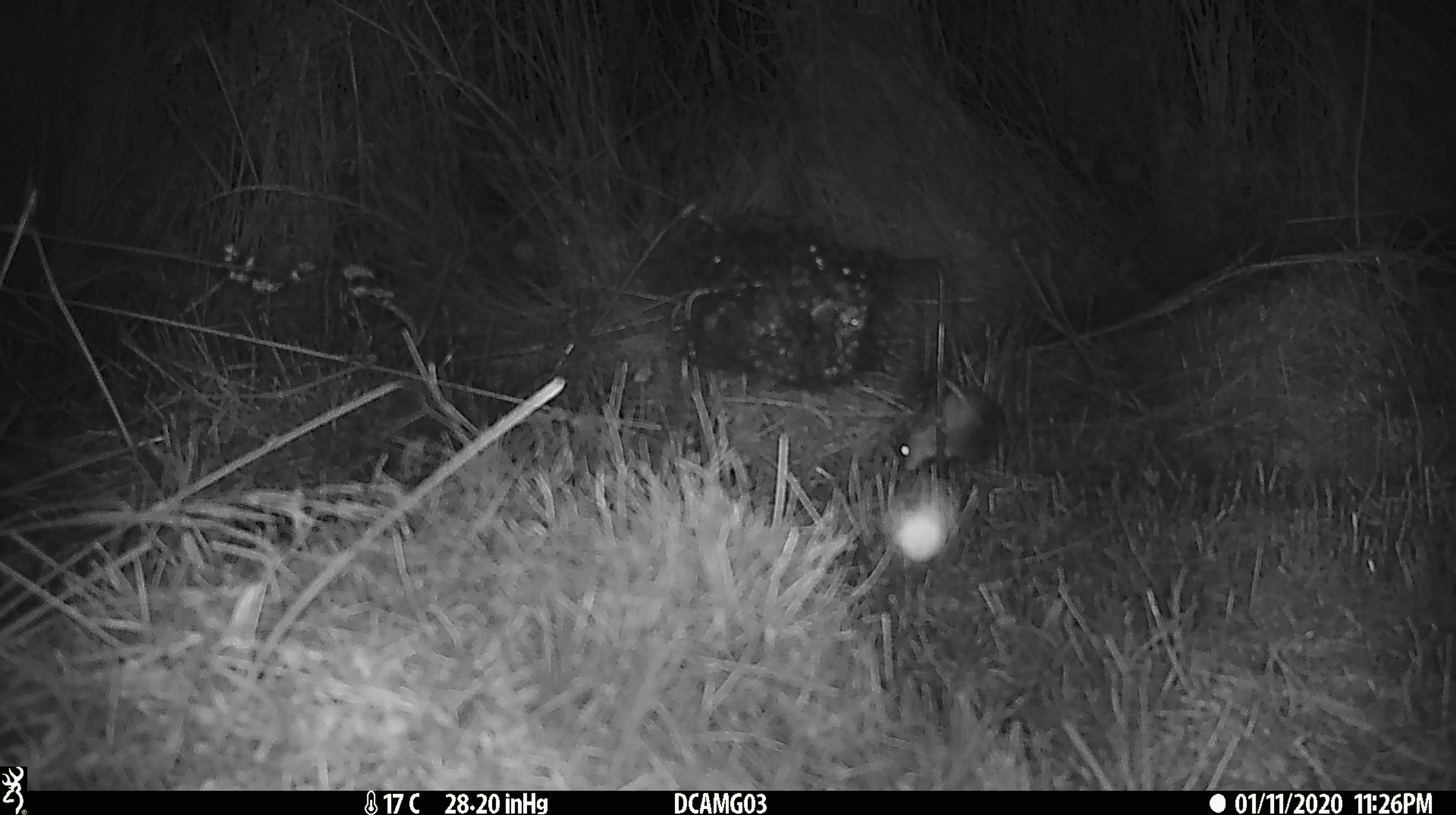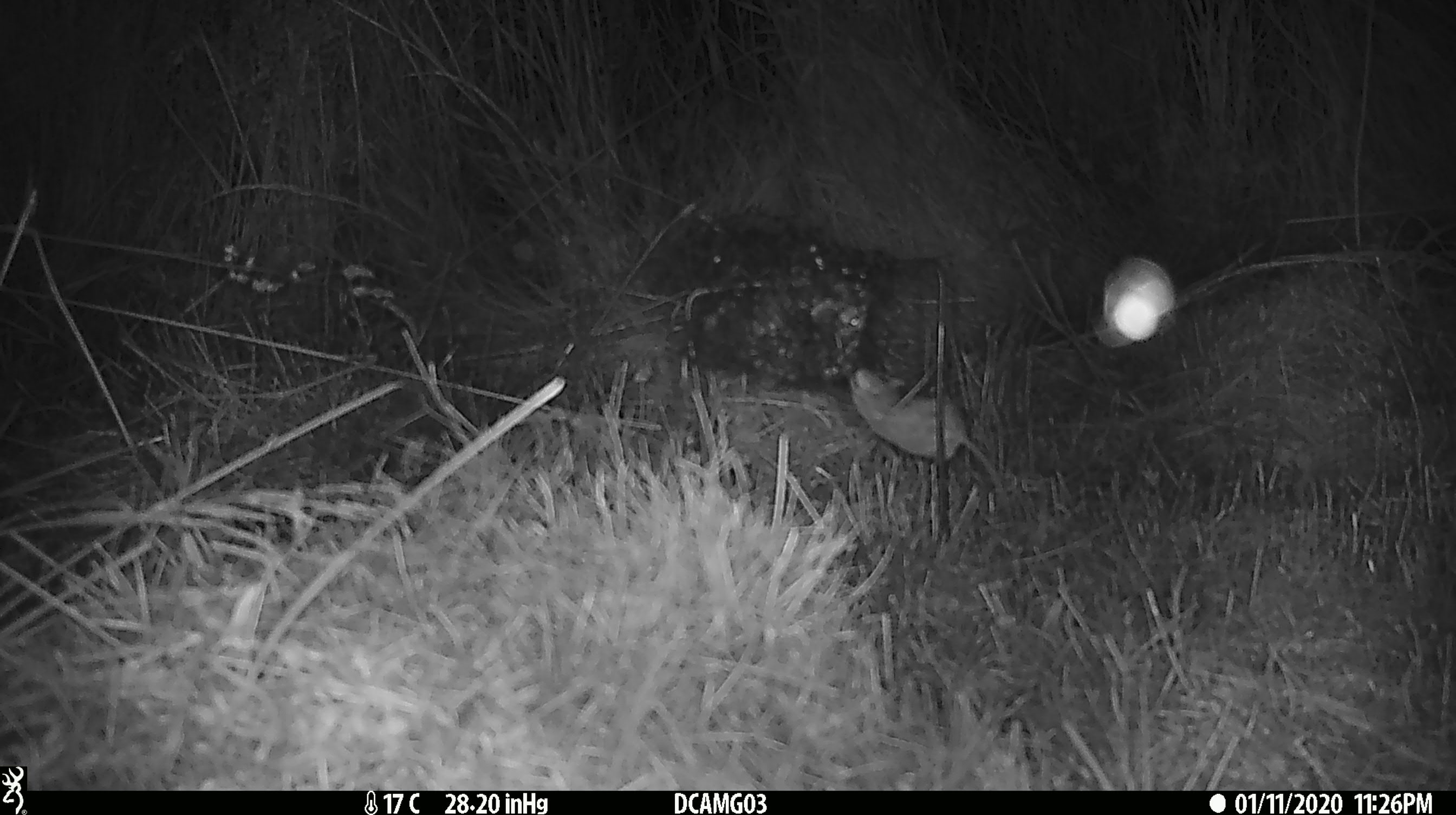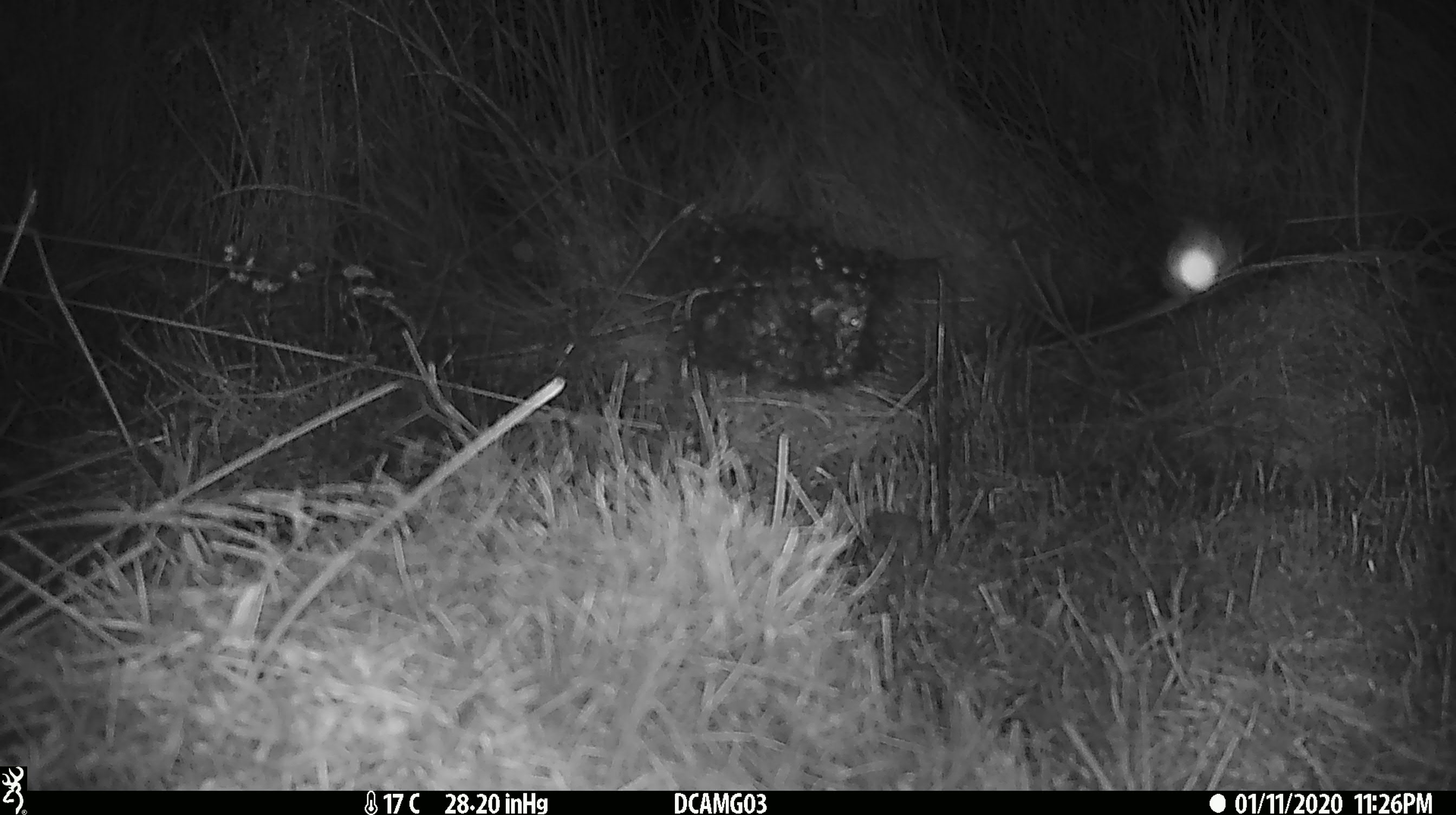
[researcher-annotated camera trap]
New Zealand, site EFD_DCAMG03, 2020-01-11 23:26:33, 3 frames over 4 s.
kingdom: Animalia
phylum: Chordata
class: Mammalia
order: Rodentia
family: Muridae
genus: Mus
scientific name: Mus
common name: mouse